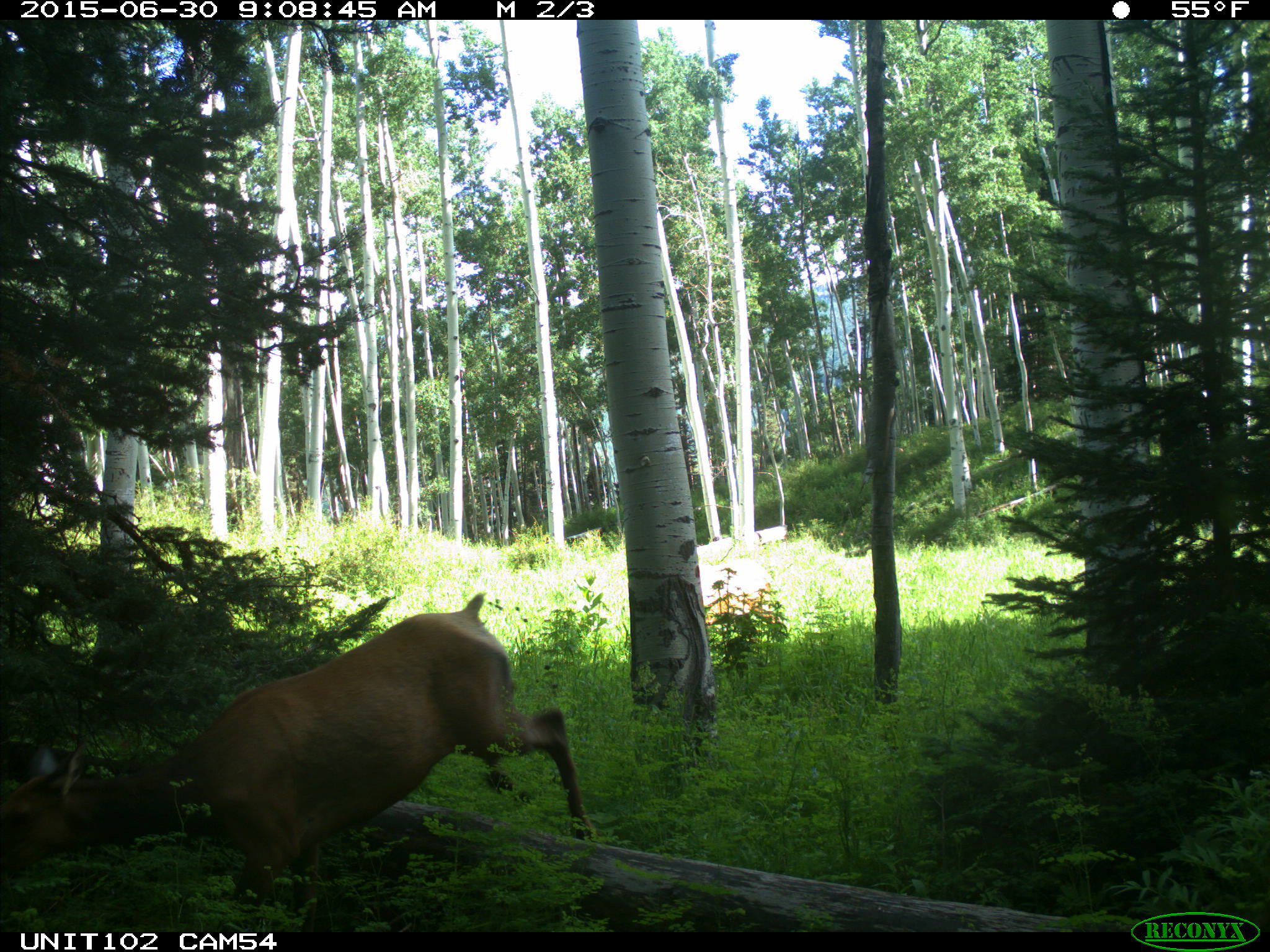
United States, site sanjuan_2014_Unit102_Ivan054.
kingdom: Animalia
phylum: Chordata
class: Mammalia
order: Artiodactyla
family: Cervidae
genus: Cervus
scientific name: Cervus elaphus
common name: red deer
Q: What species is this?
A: Cervus elaphus (red deer).